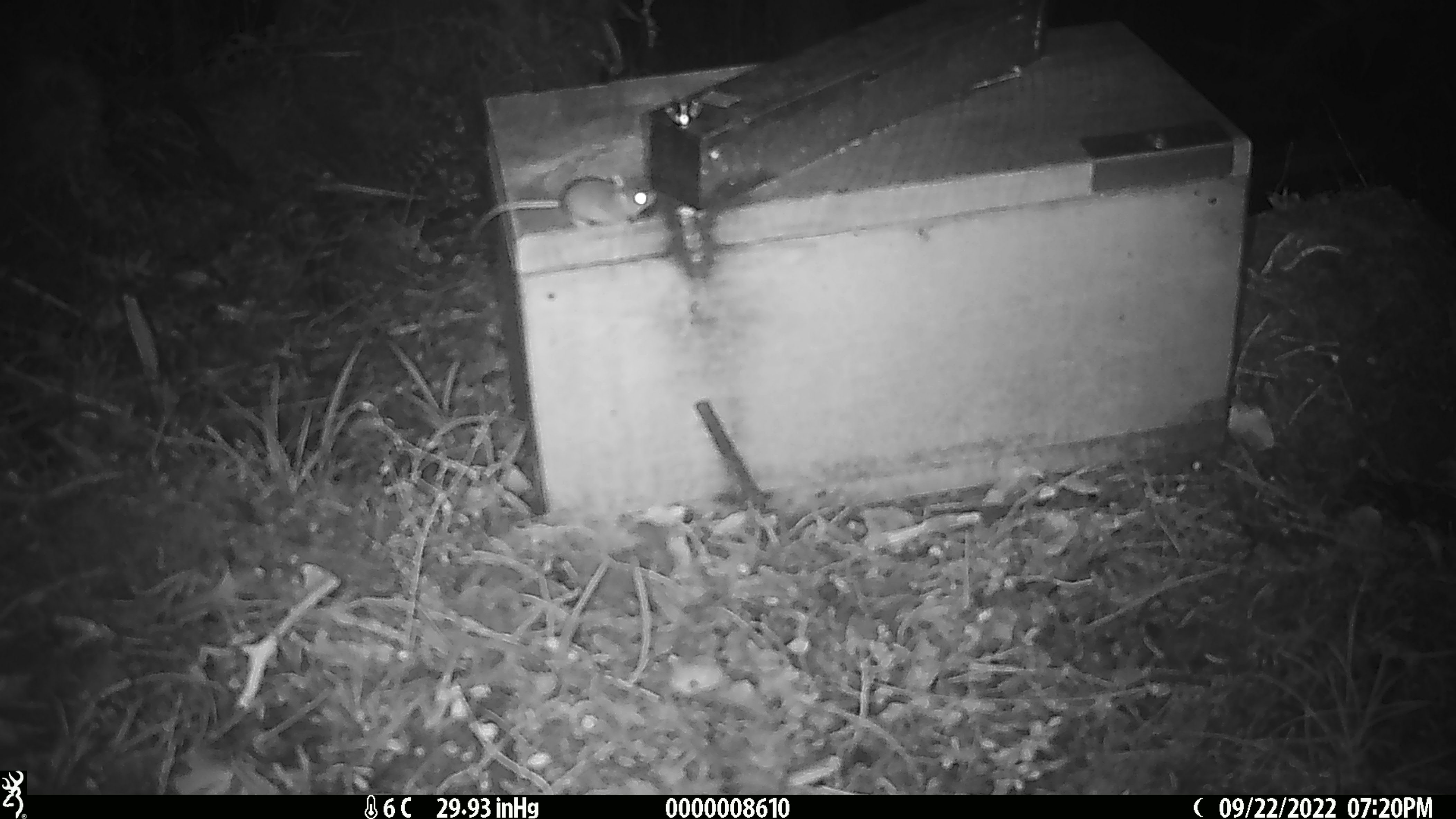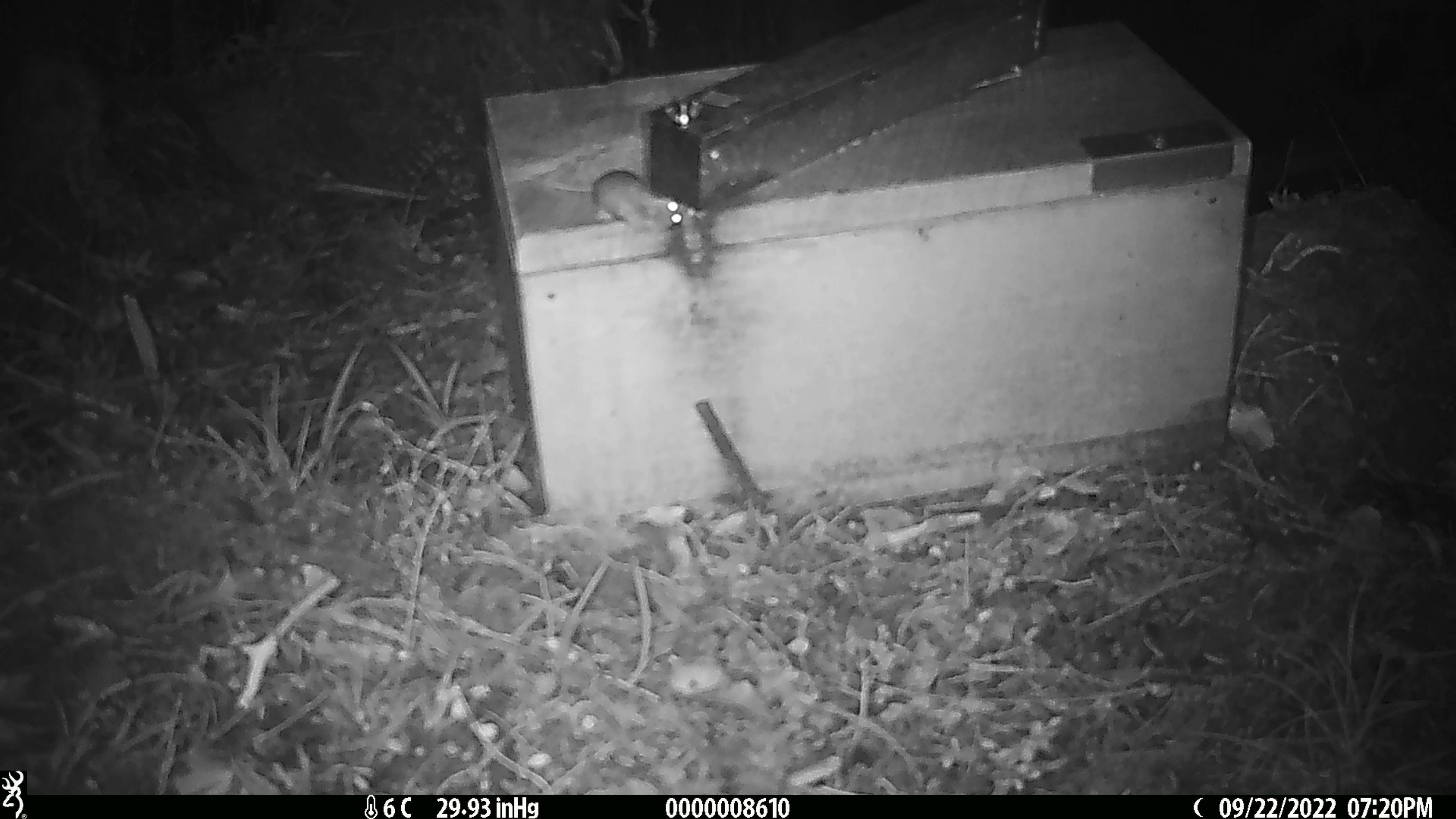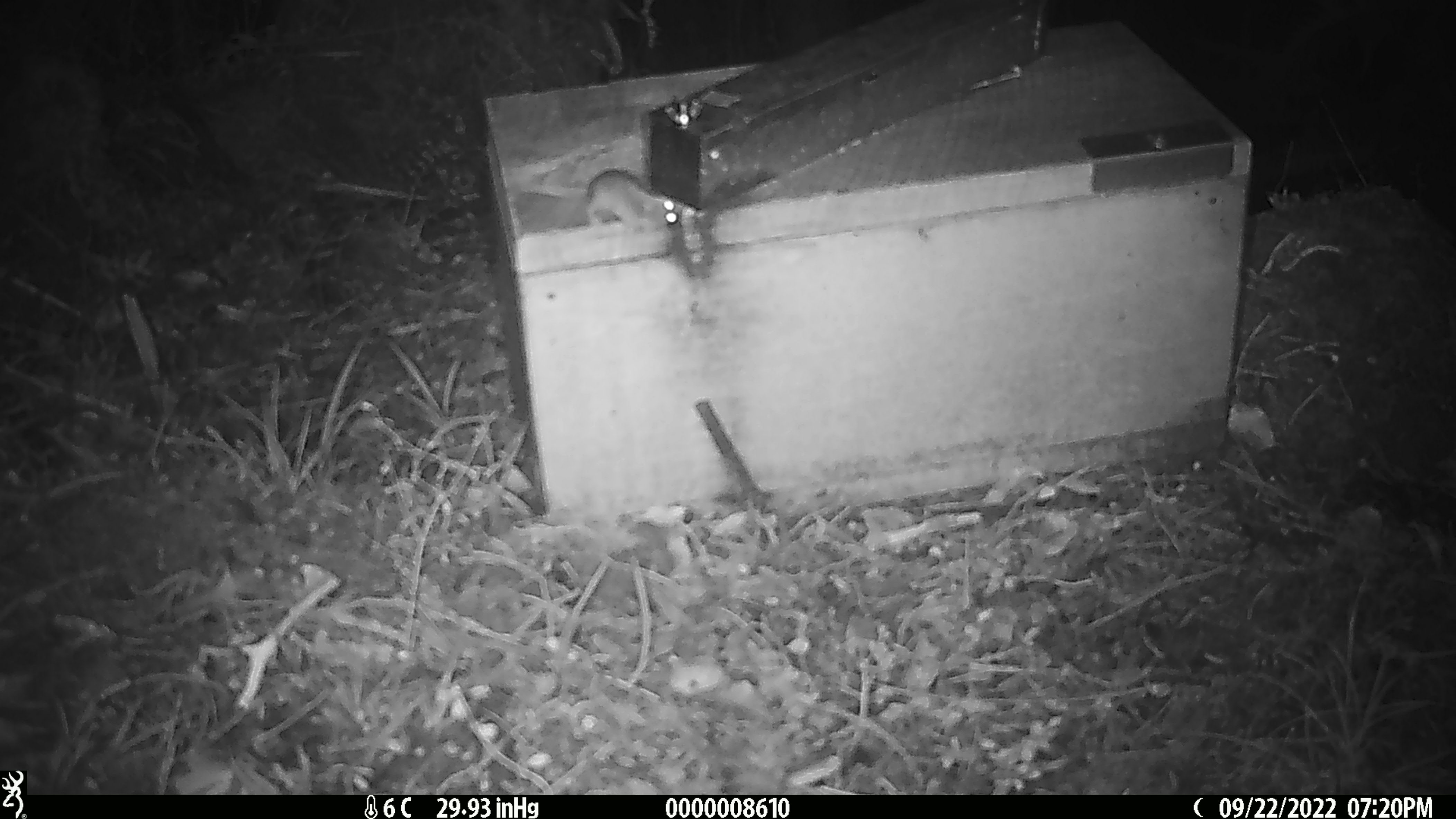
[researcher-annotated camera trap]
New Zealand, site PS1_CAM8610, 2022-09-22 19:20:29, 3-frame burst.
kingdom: Animalia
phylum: Chordata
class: Mammalia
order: Rodentia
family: Muridae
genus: Mus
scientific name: Mus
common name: mouse